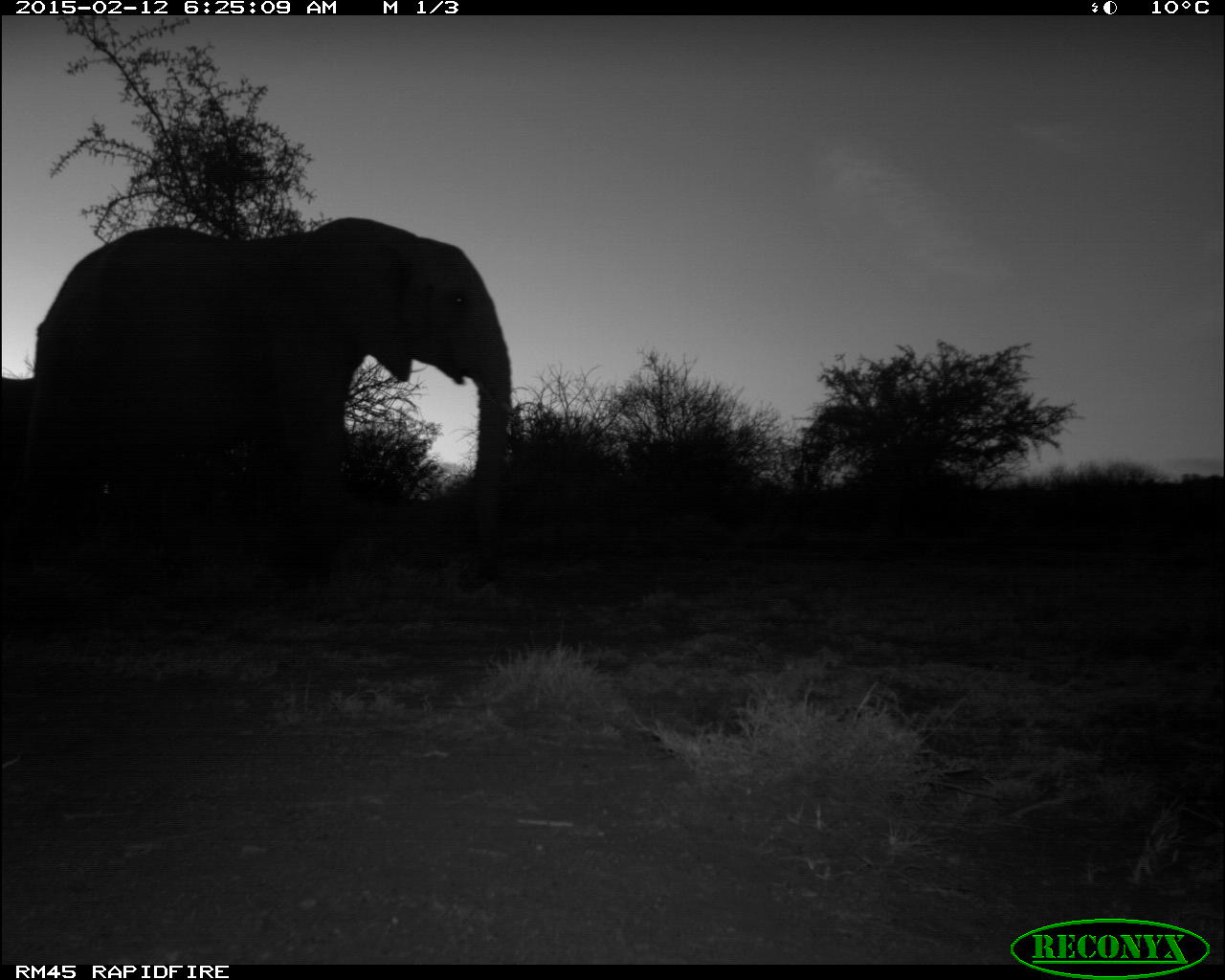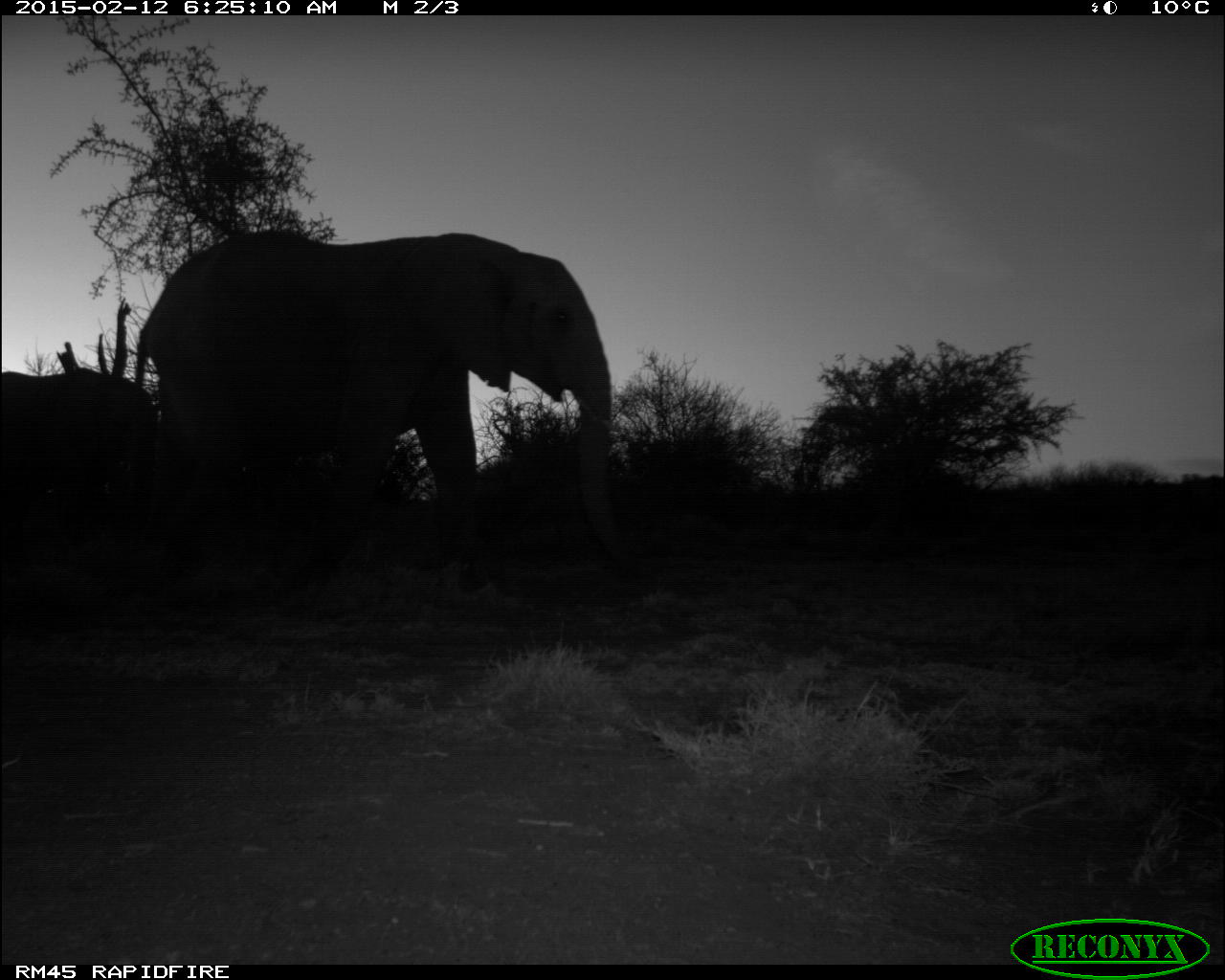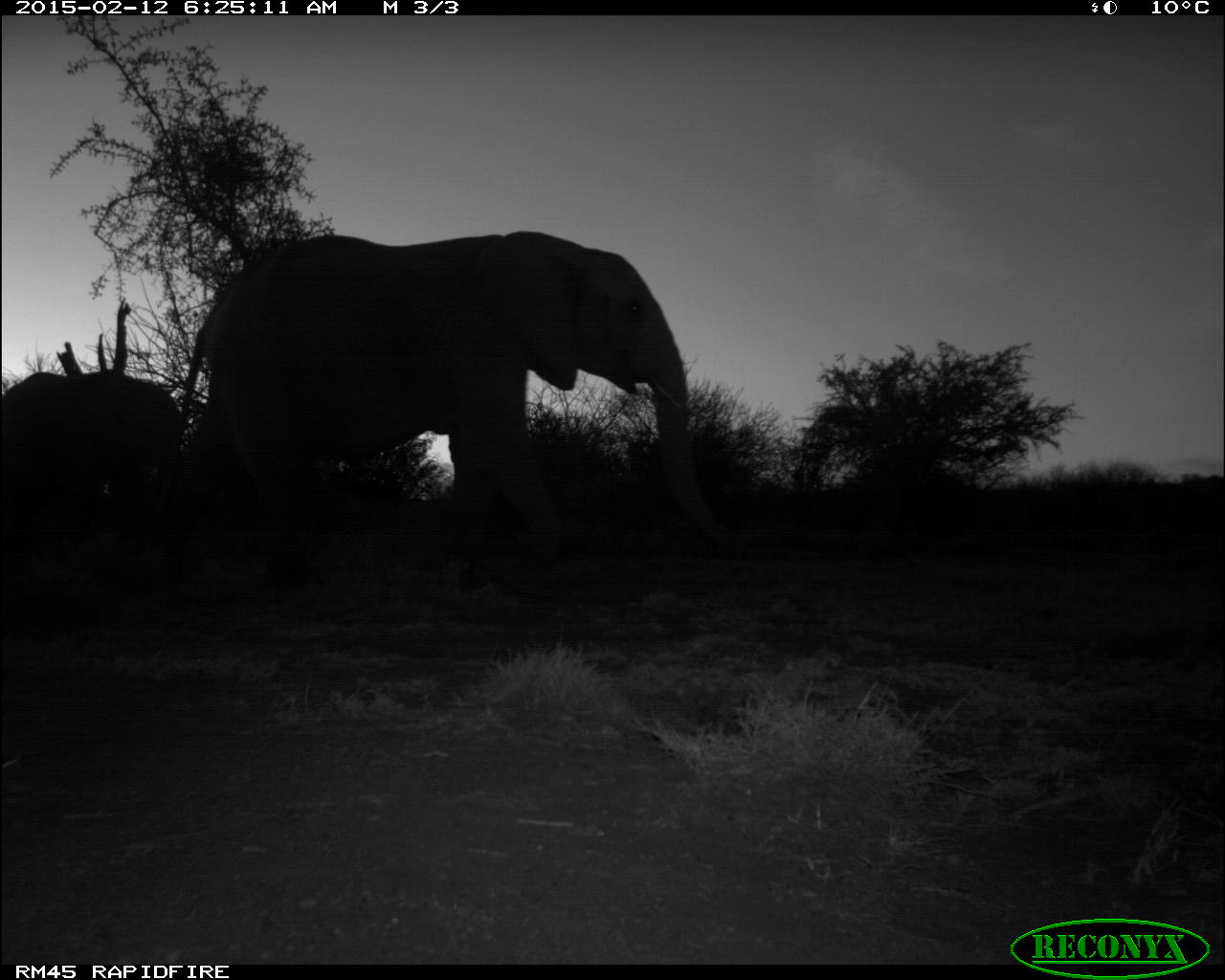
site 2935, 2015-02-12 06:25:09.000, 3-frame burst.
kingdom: Animalia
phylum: Chordata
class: Mammalia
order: Proboscidea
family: Elephantidae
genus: Loxodonta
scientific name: Loxodonta africana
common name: african bush elephant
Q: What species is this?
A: Loxodonta africana (african bush elephant).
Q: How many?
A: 2.